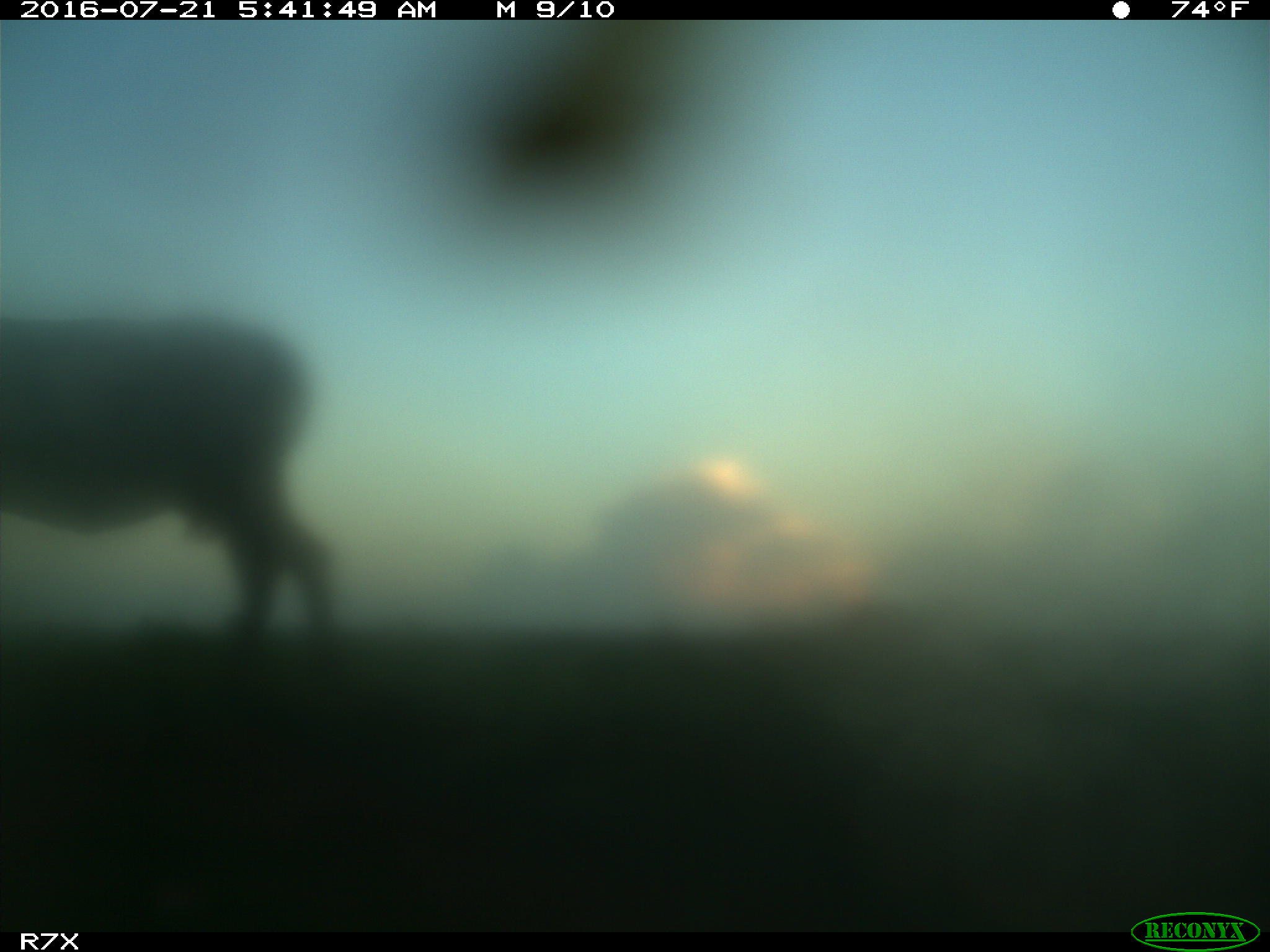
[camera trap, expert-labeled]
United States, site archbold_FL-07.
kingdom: Animalia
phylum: Chordata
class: Mammalia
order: Artiodactyla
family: Bovidae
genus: Bos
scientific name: Bos taurus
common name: domestic cow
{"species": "Bos taurus (domestic cow)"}